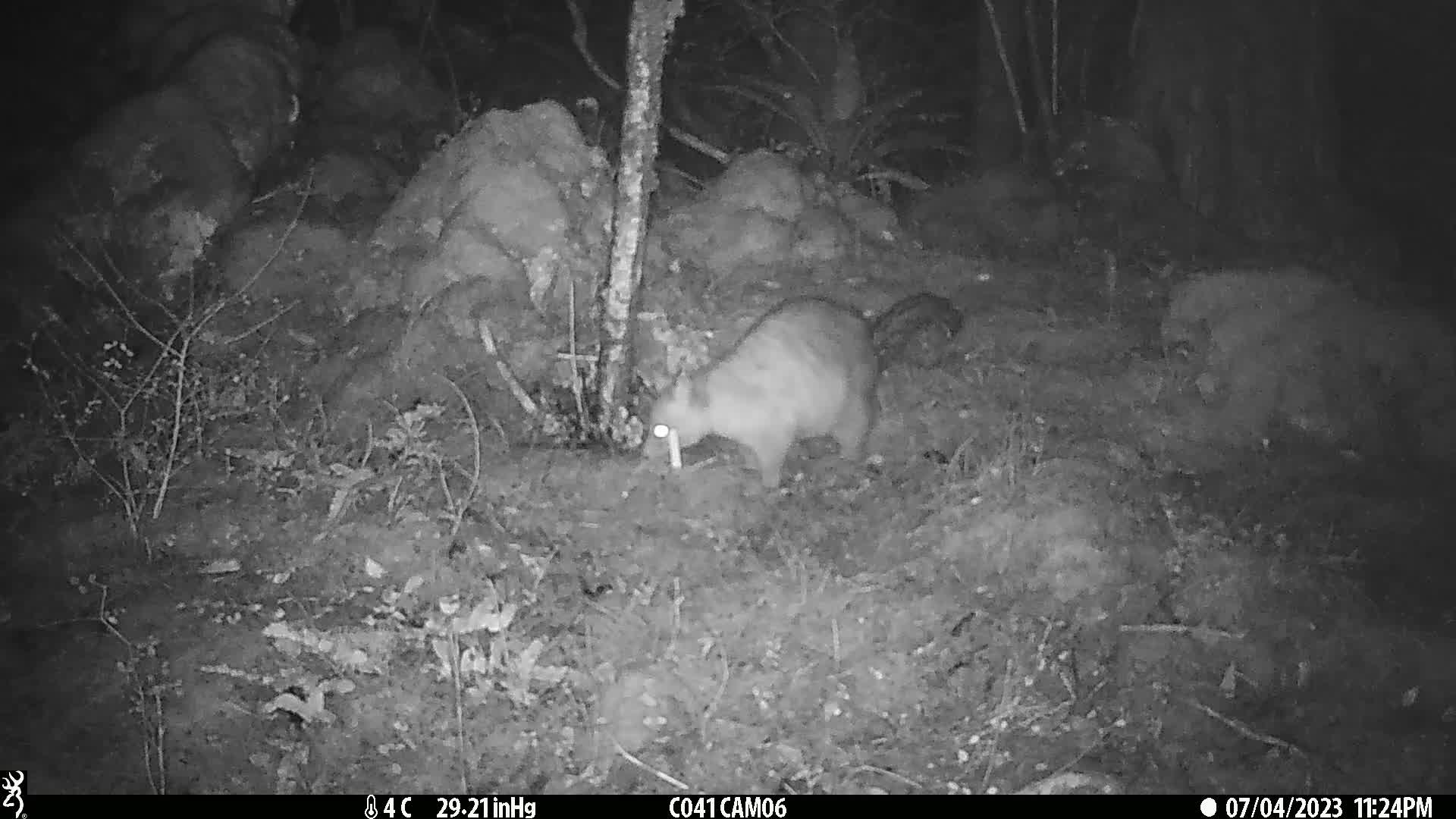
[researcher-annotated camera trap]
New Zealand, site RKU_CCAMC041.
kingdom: Animalia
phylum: Chordata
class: Mammalia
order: Diprotodontia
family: Phalangeridae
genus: Trichosurus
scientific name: Trichosurus vulpecula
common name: common brushtail possum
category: possum